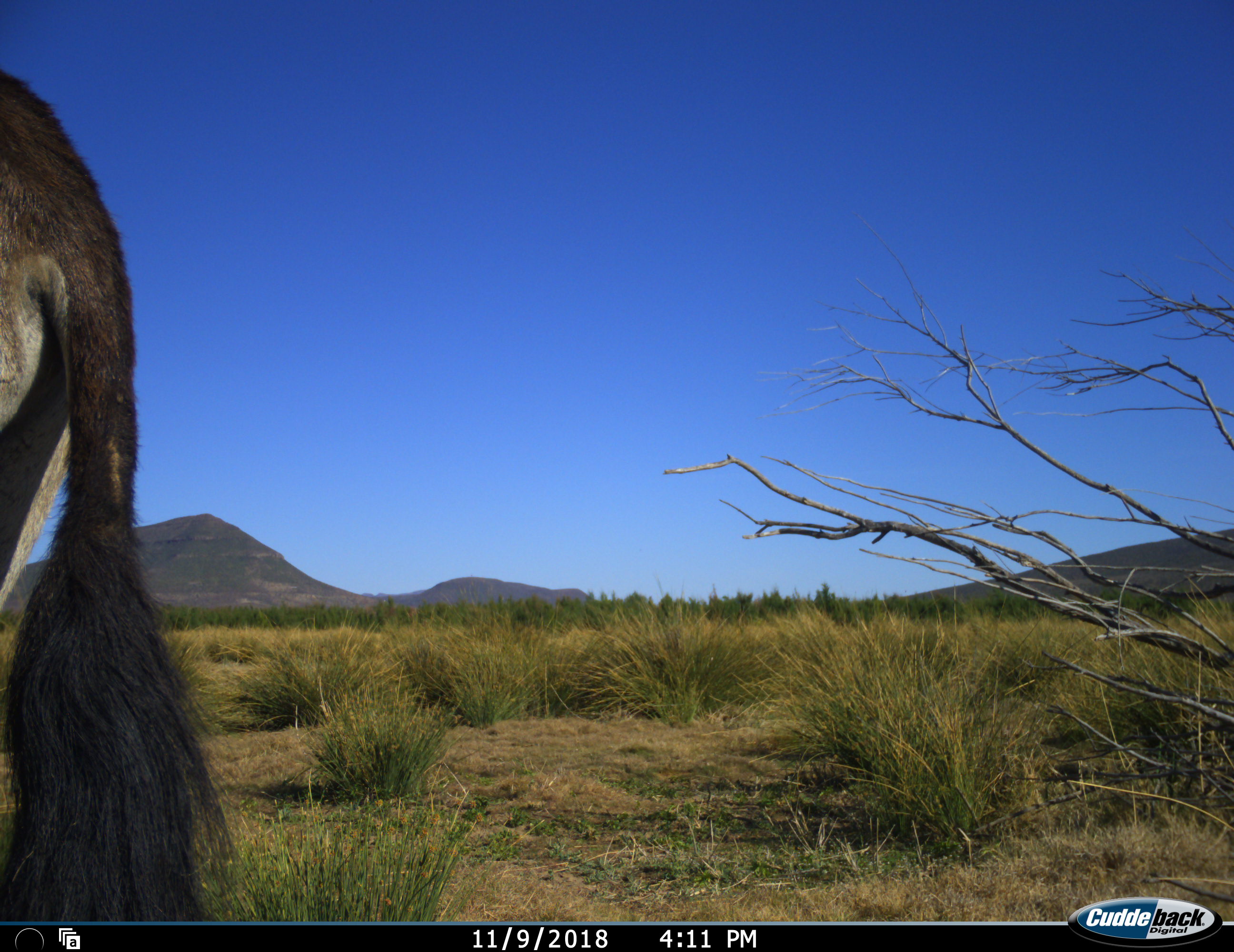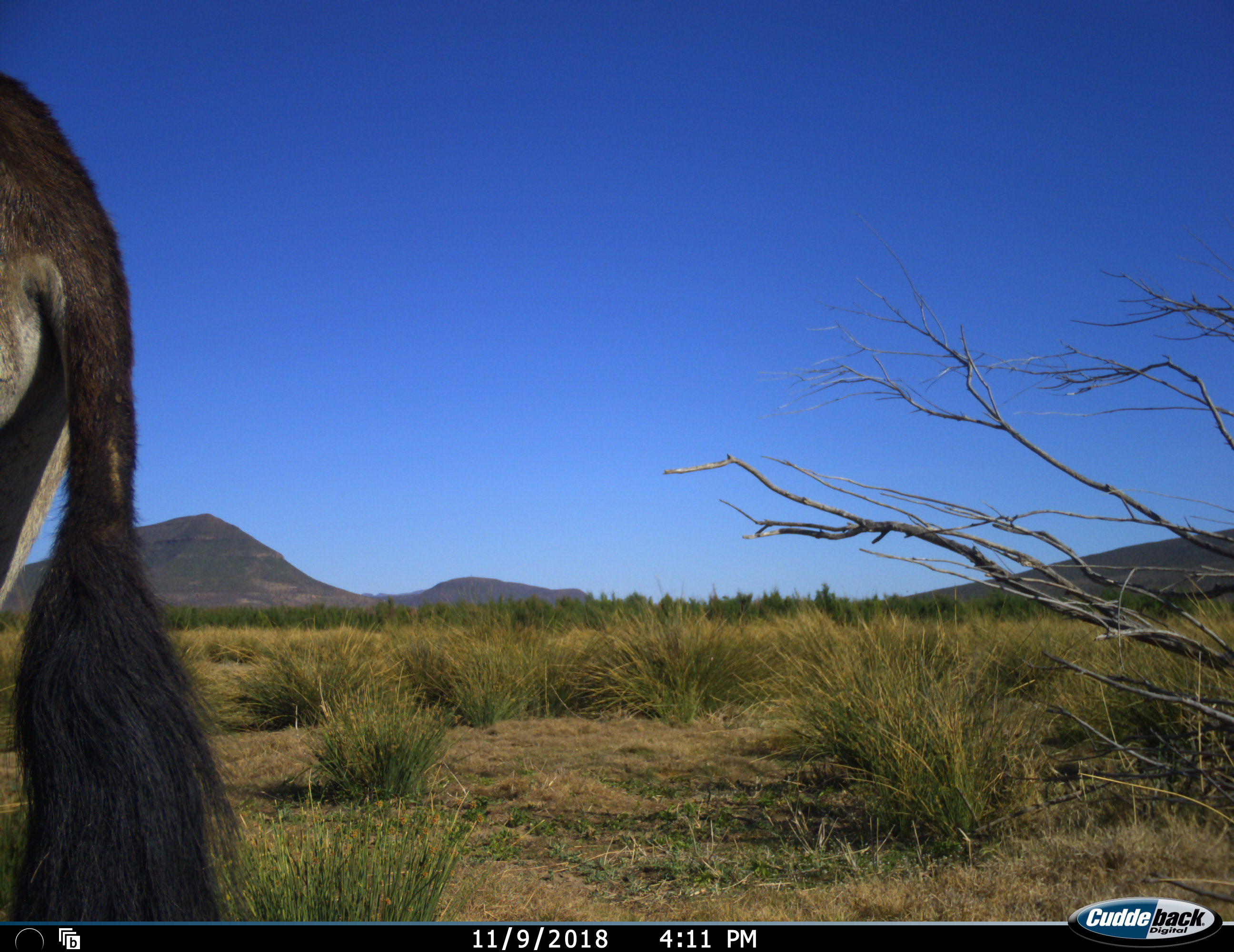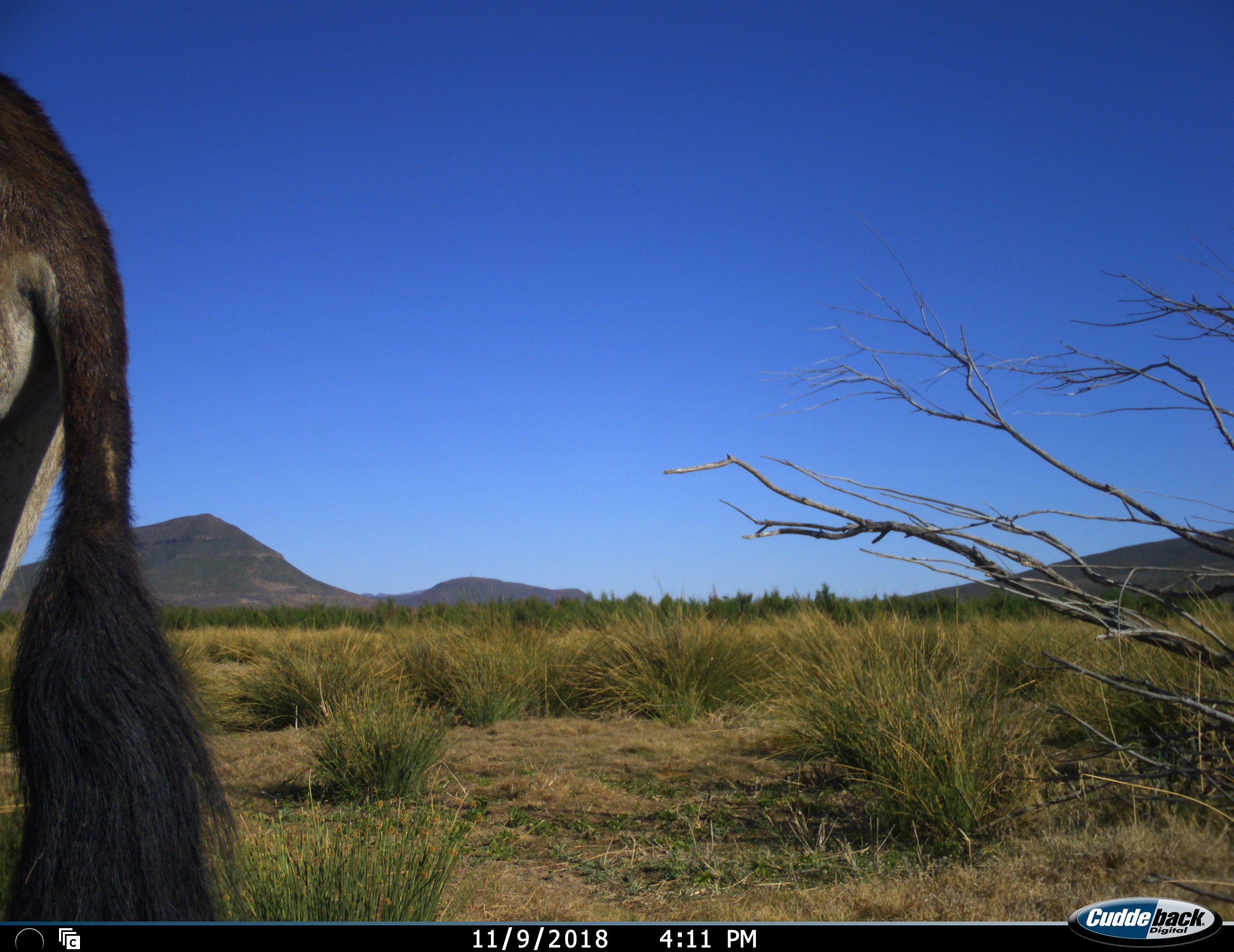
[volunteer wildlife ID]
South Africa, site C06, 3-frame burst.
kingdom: Animalia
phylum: Chordata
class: Mammalia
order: Artiodactyla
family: Bovidae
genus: Oryx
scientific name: Oryx gazella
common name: gemsbok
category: gemsbokoryx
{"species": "gemsbokoryx (gemsbok) (Oryx gazella)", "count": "1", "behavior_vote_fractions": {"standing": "100%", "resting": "0%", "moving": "0%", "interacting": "0%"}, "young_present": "0%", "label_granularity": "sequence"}